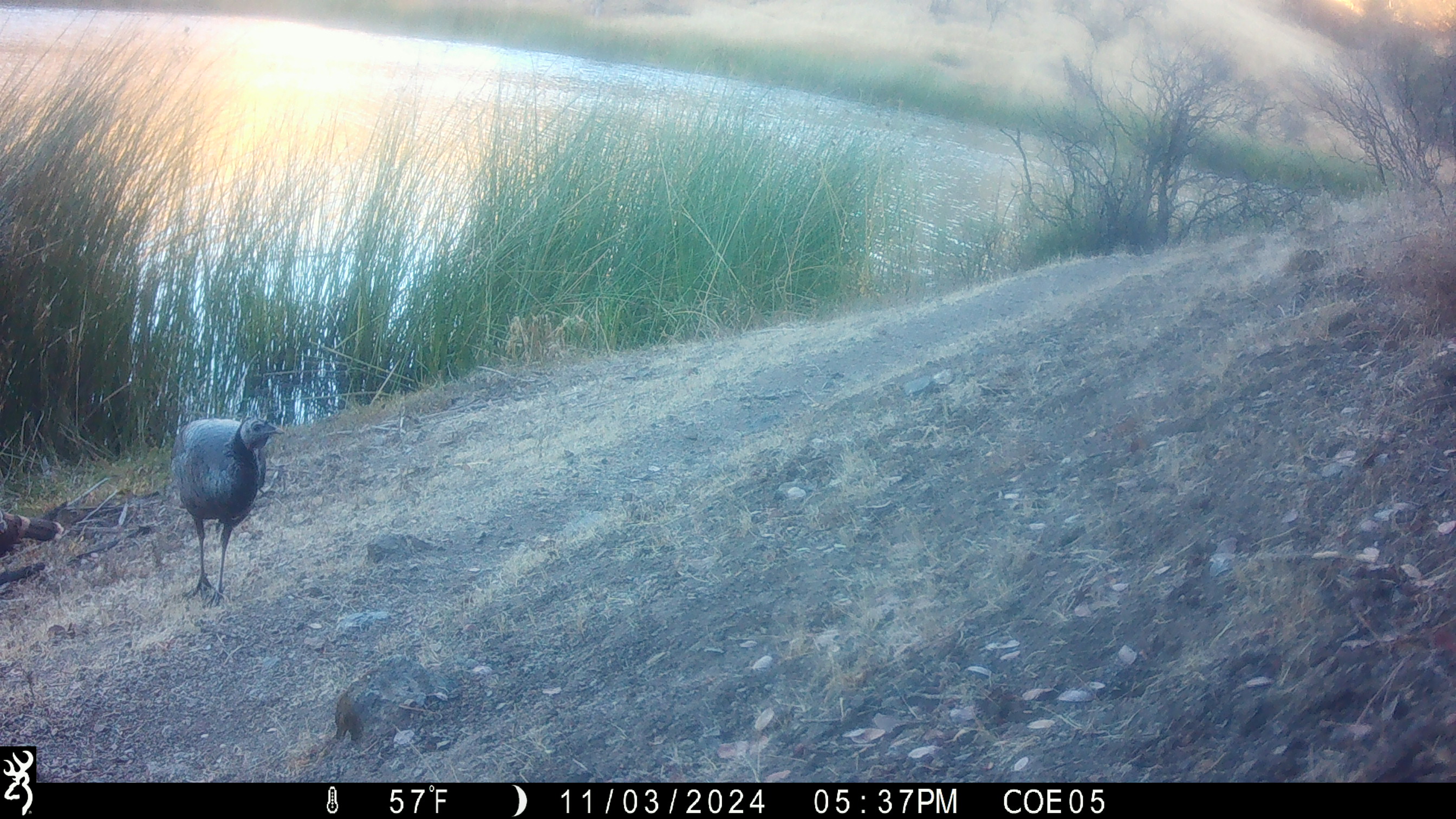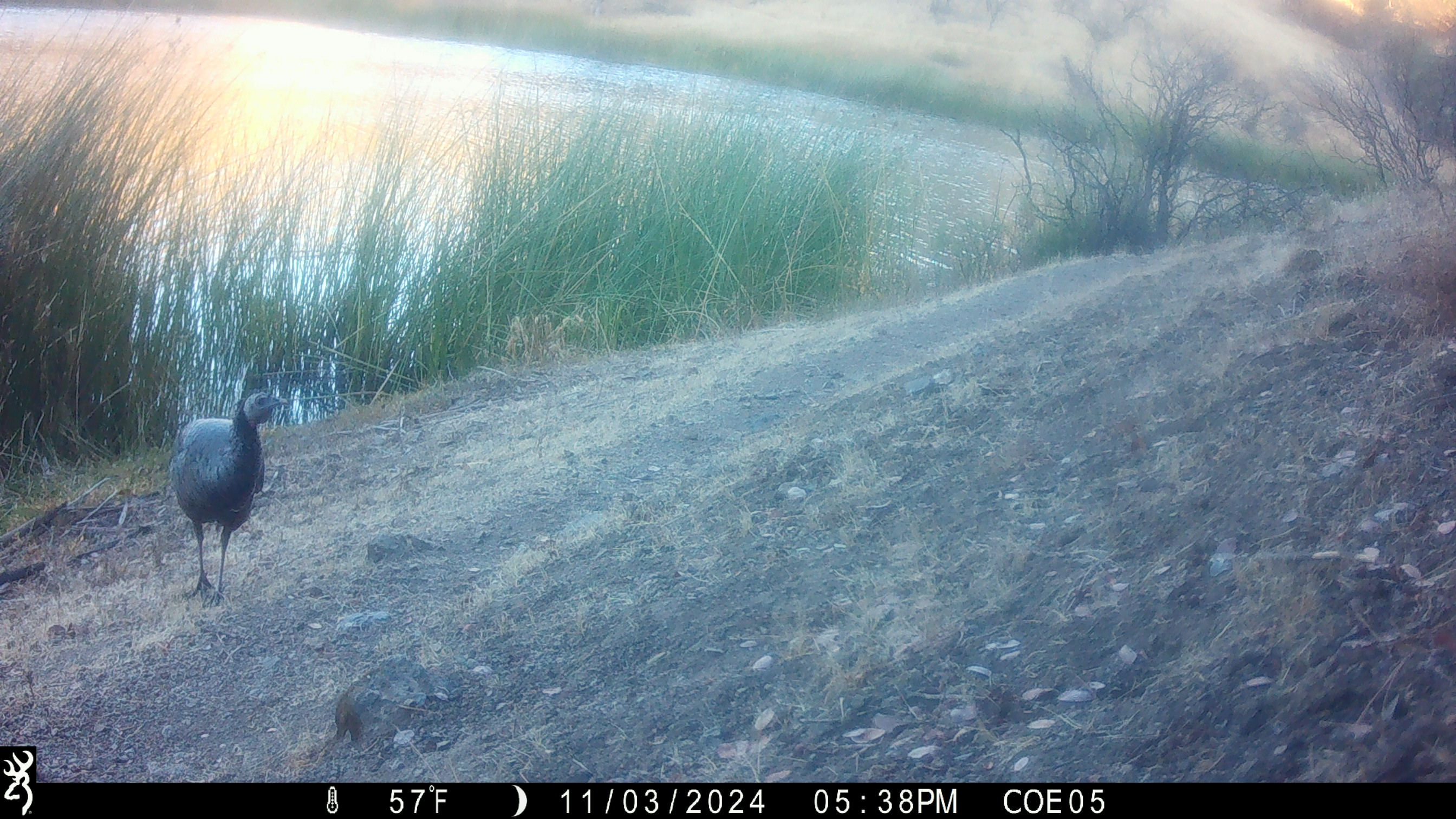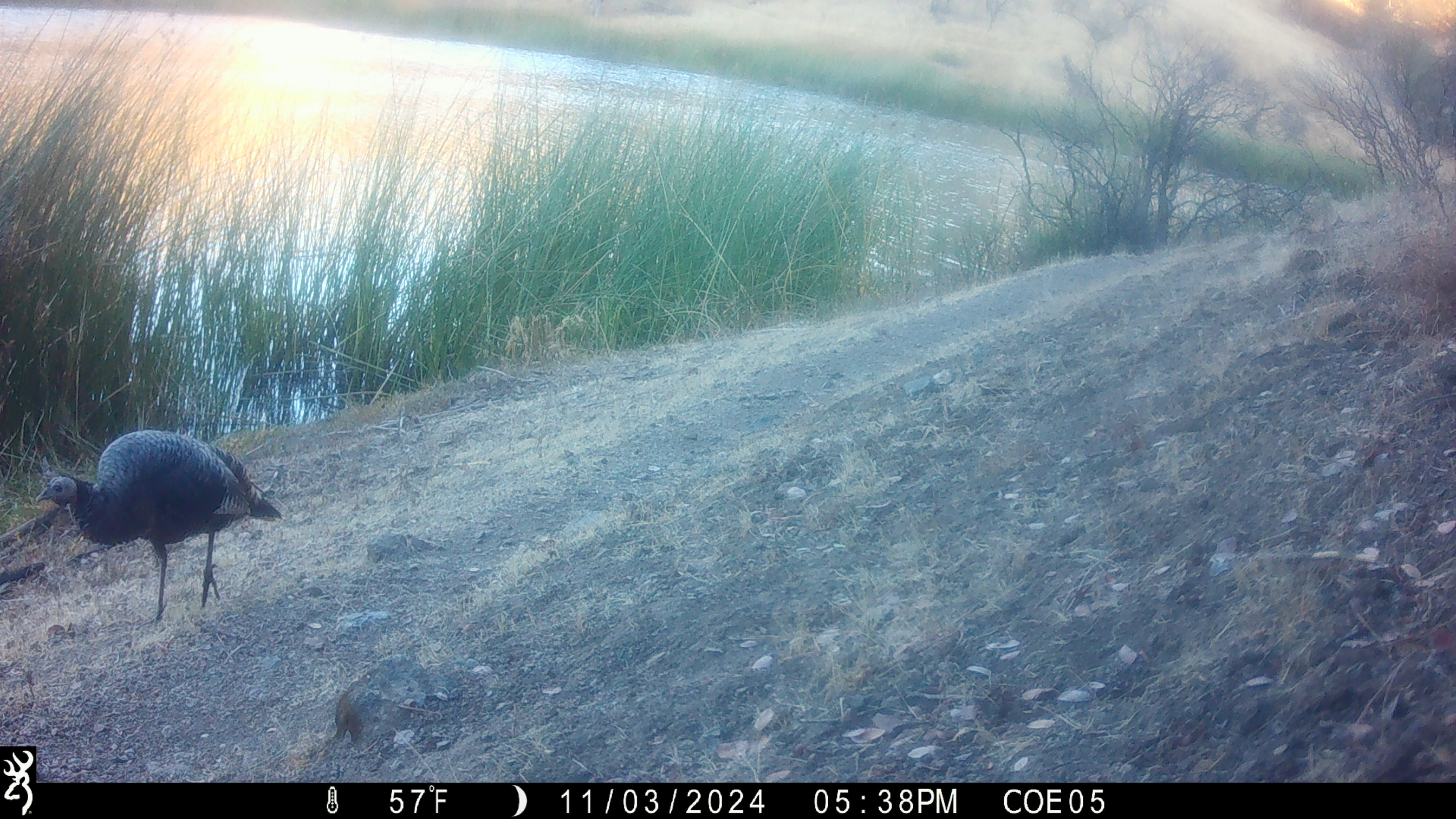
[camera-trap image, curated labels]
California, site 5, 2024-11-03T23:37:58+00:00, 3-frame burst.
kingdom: Animalia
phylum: Chordata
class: Aves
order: Galliformes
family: Phasianidae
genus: Meleagris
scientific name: Meleagris gallopavo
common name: turkey